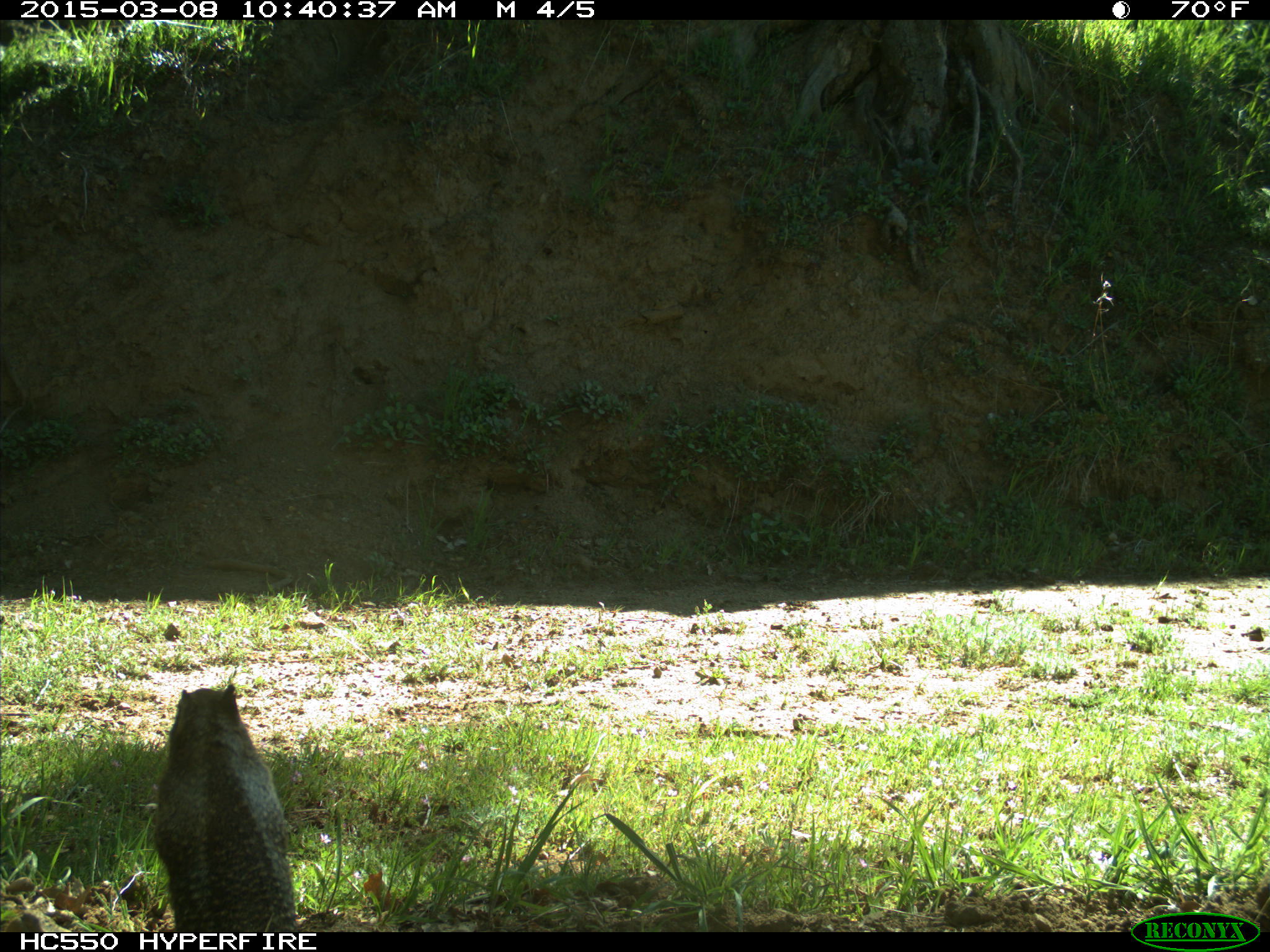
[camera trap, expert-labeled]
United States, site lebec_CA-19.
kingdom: Animalia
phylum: Chordata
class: Mammalia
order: Rodentia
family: Sciuridae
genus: Otospermophilus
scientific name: Otospermophilus beecheyi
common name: california ground squirrel